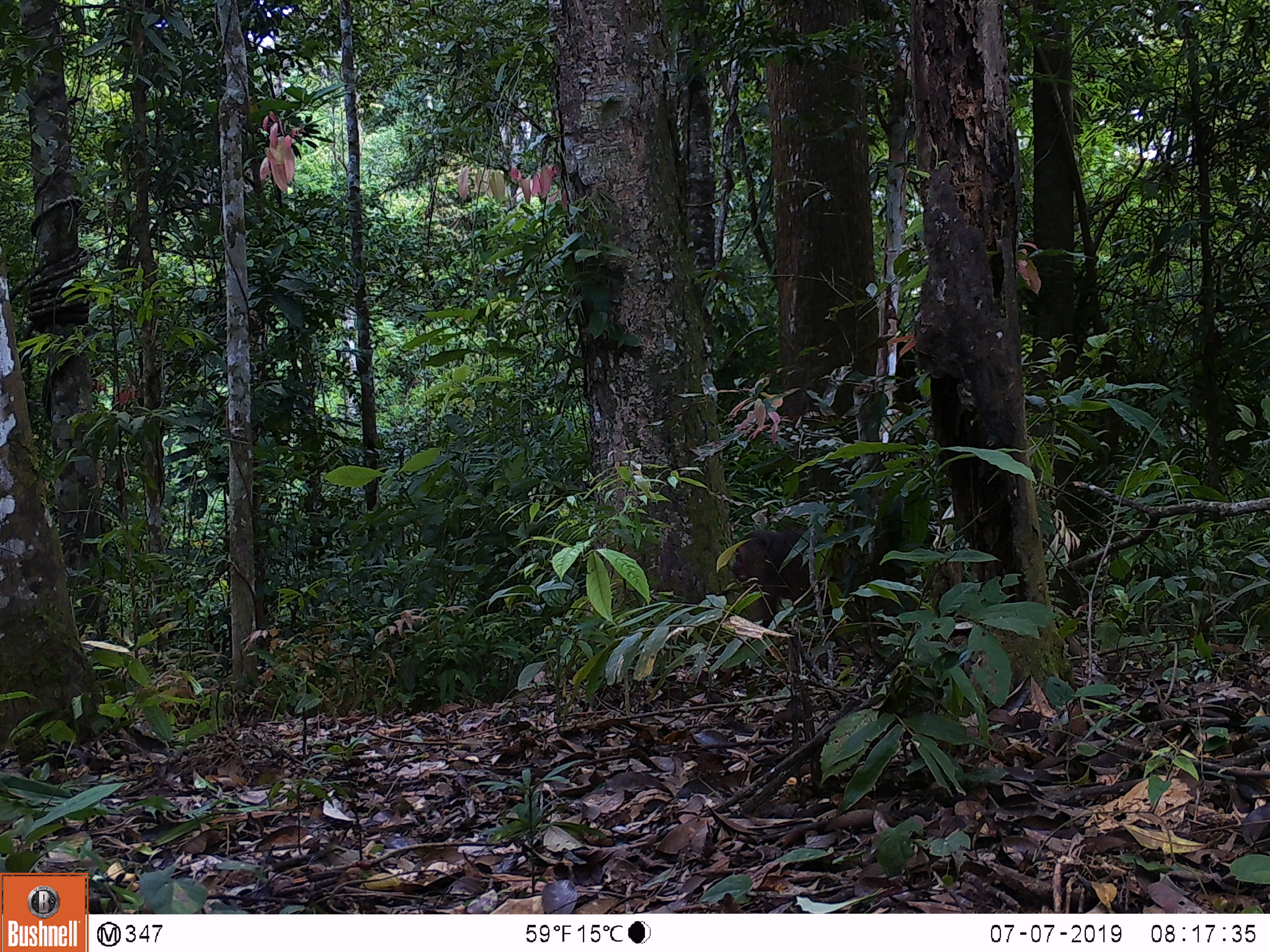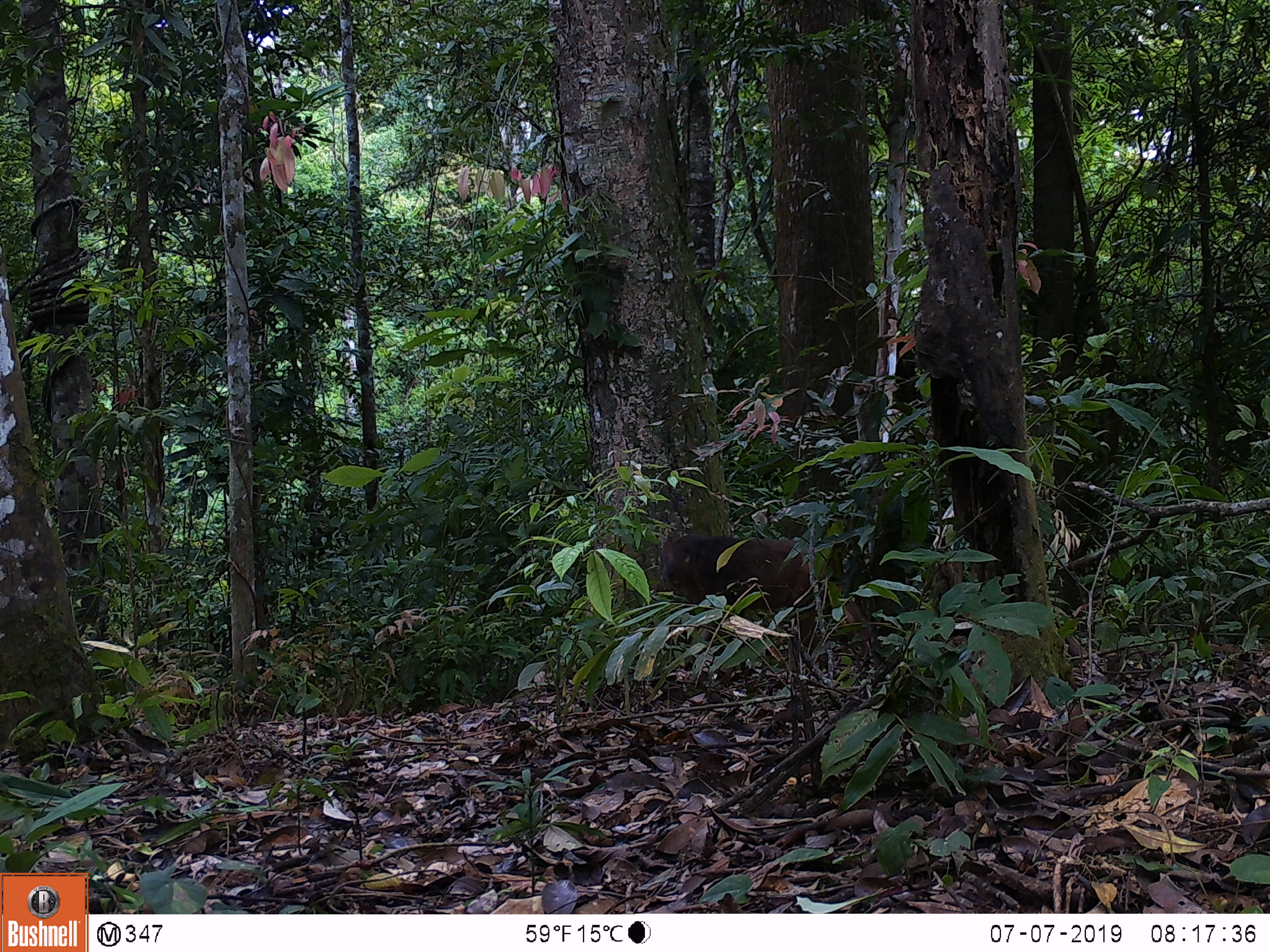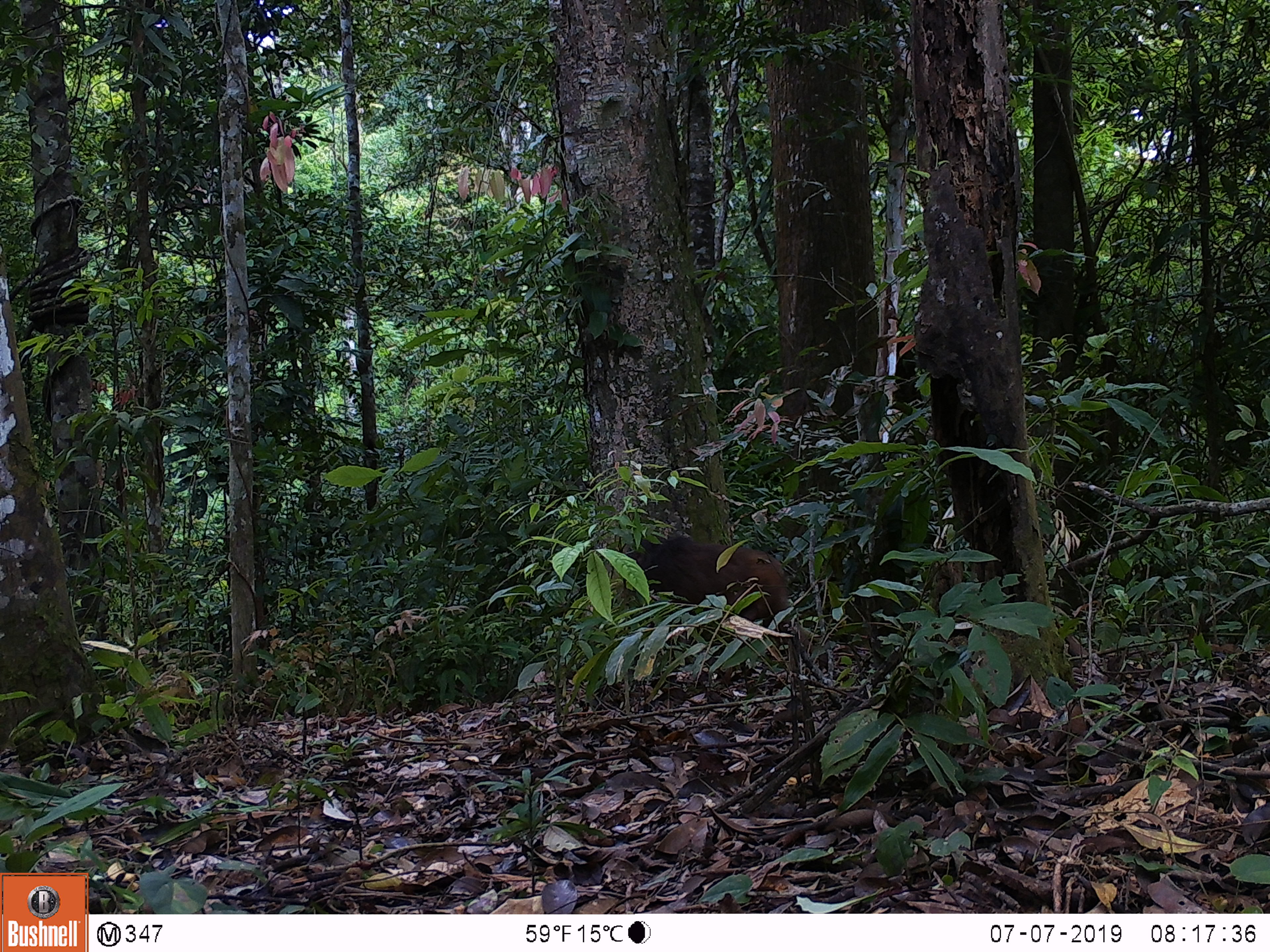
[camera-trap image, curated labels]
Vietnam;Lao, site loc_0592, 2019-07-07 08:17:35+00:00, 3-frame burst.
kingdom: Animalia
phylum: Chordata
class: Mammalia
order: Primates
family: Cercopithecidae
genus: Macaca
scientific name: Macaca arctoides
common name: stump-tailed macaque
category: stump tailed macaque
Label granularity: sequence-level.